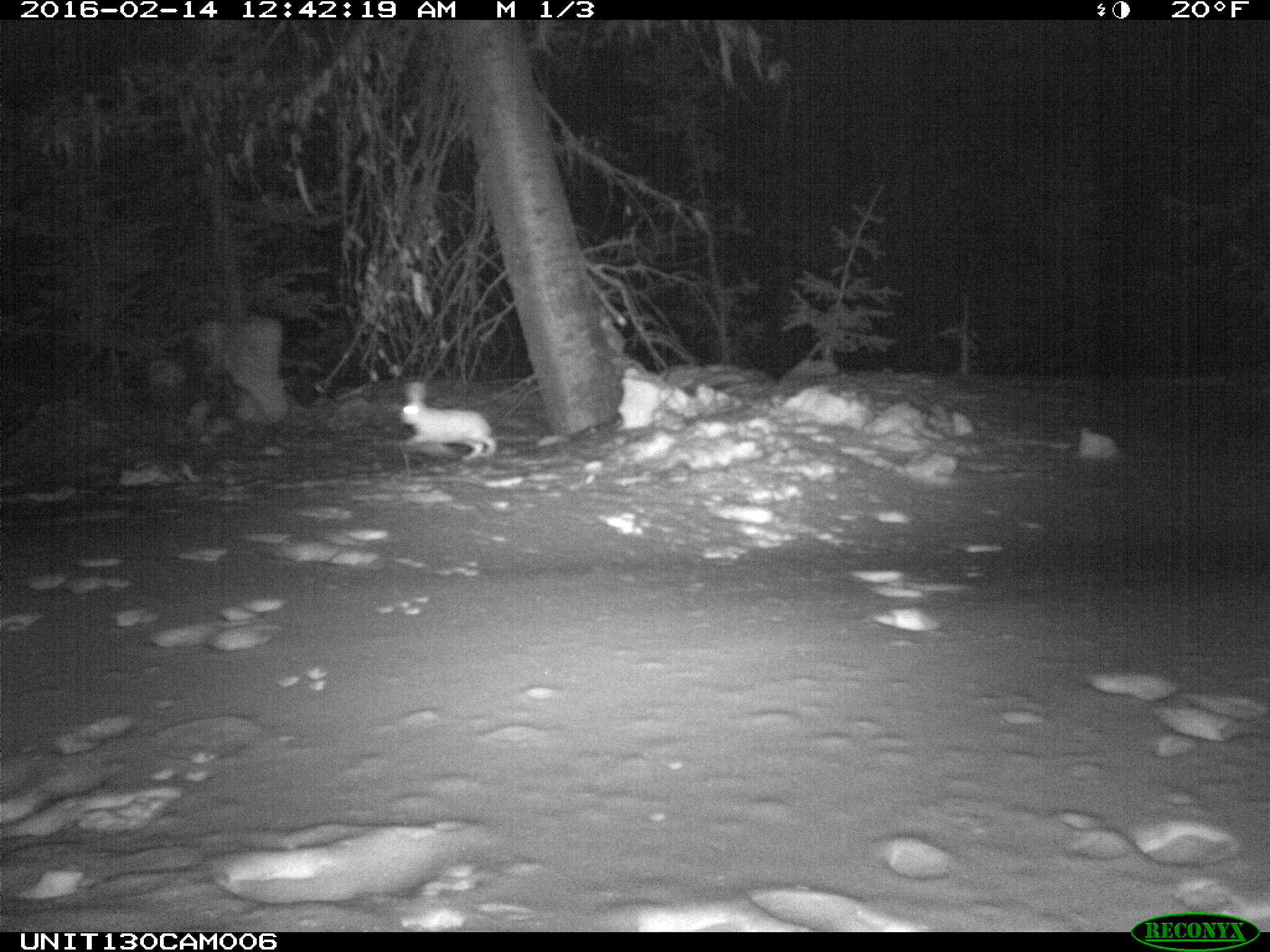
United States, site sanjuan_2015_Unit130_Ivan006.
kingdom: Animalia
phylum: Chordata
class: Mammalia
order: Lagomorpha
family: Leporidae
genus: Lepus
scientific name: Lepus americanus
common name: snowshoe hare